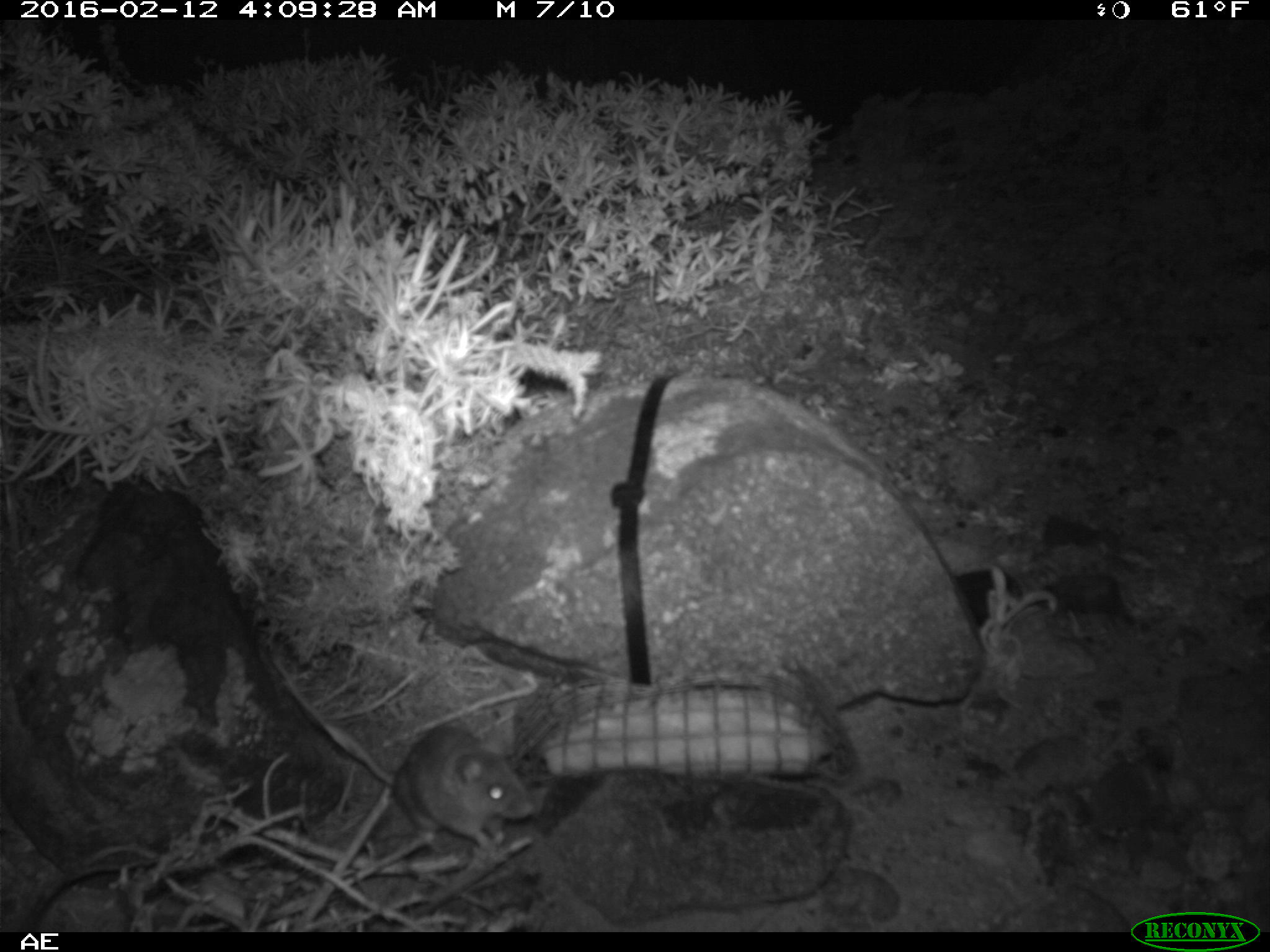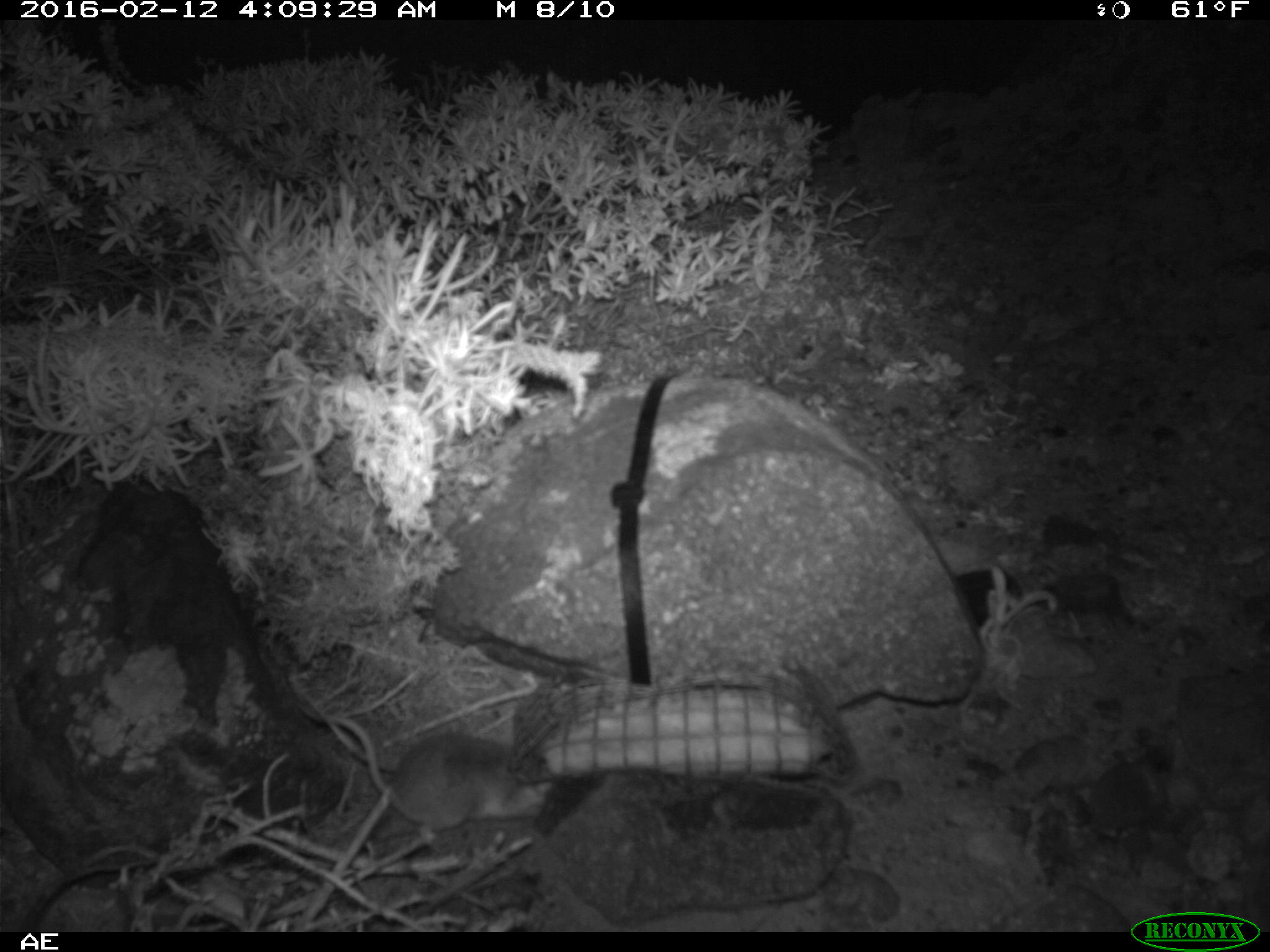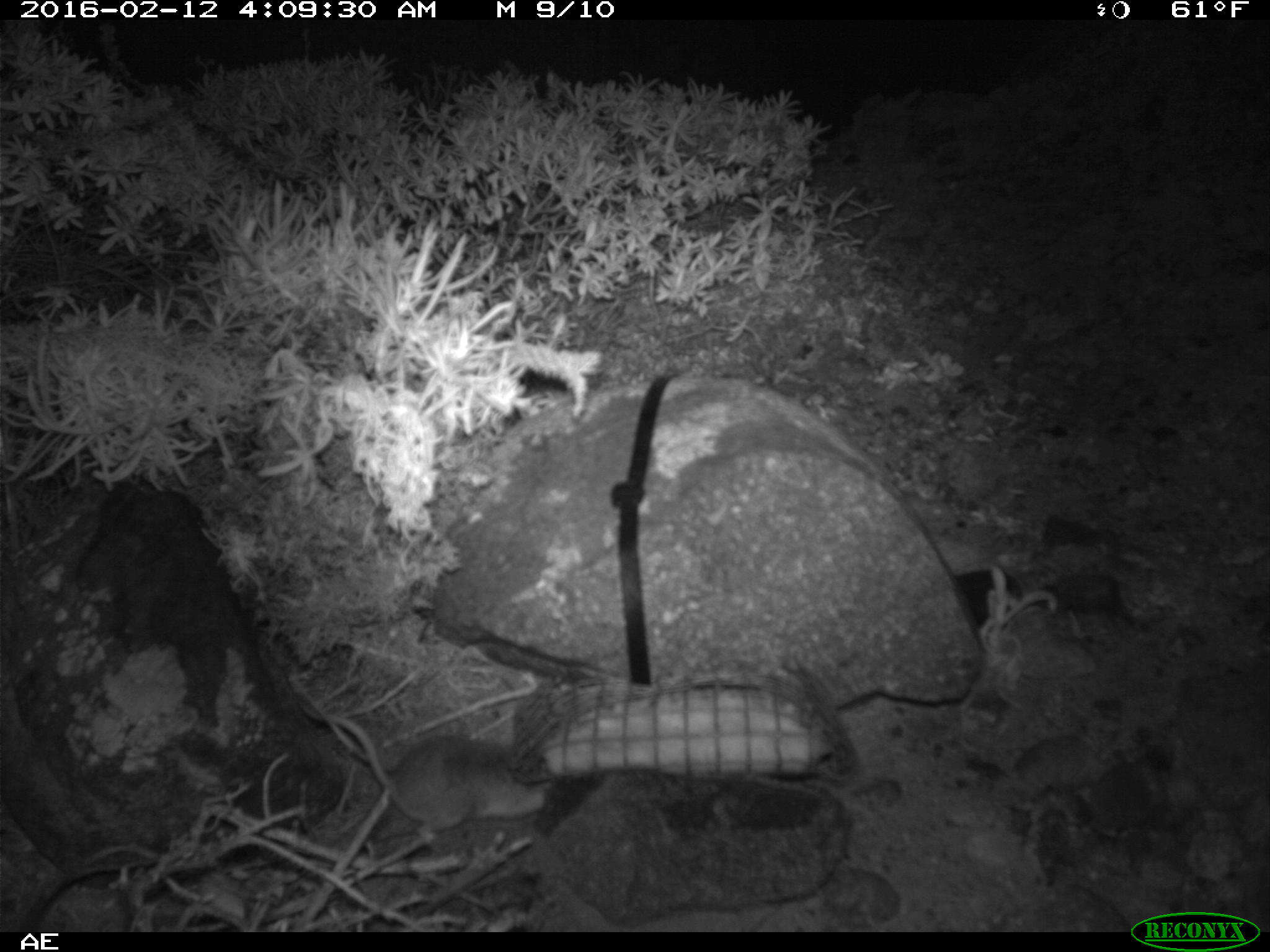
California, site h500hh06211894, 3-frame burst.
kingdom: Animalia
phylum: Chordata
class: Mammalia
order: Rodentia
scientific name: Rodentia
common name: rodent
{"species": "rodent (Rodentia)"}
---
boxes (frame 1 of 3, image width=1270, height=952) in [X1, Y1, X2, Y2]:
rodent: [327, 725, 531, 860]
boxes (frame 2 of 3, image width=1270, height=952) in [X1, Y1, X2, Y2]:
rodent: [296, 699, 554, 839]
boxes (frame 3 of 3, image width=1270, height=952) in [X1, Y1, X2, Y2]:
rodent: [298, 699, 549, 844]